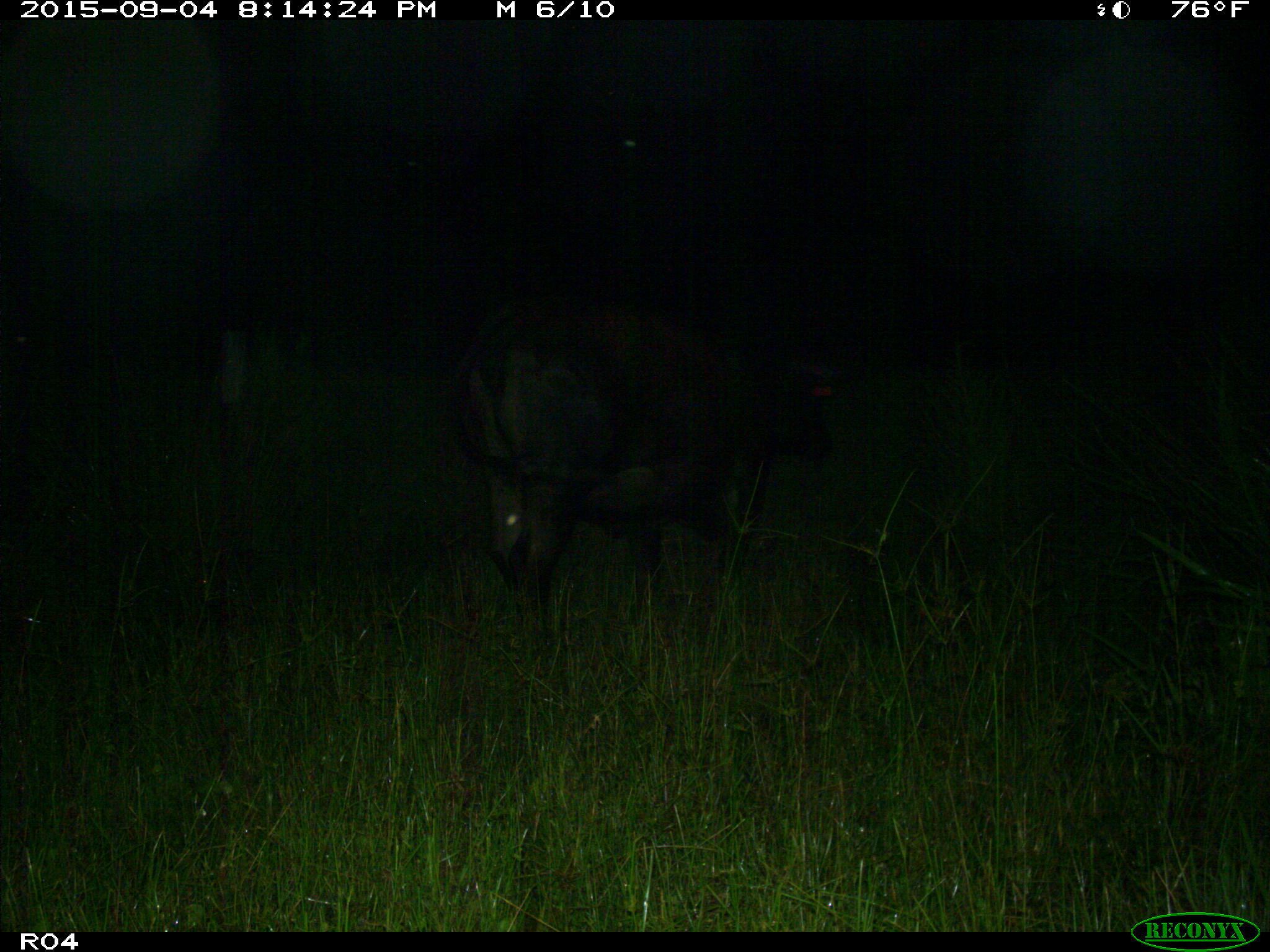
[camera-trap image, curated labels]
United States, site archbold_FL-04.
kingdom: Animalia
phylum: Chordata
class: Mammalia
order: Artiodactyla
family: Bovidae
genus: Bos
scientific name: Bos taurus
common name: domestic cow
Bos taurus (domestic cow).